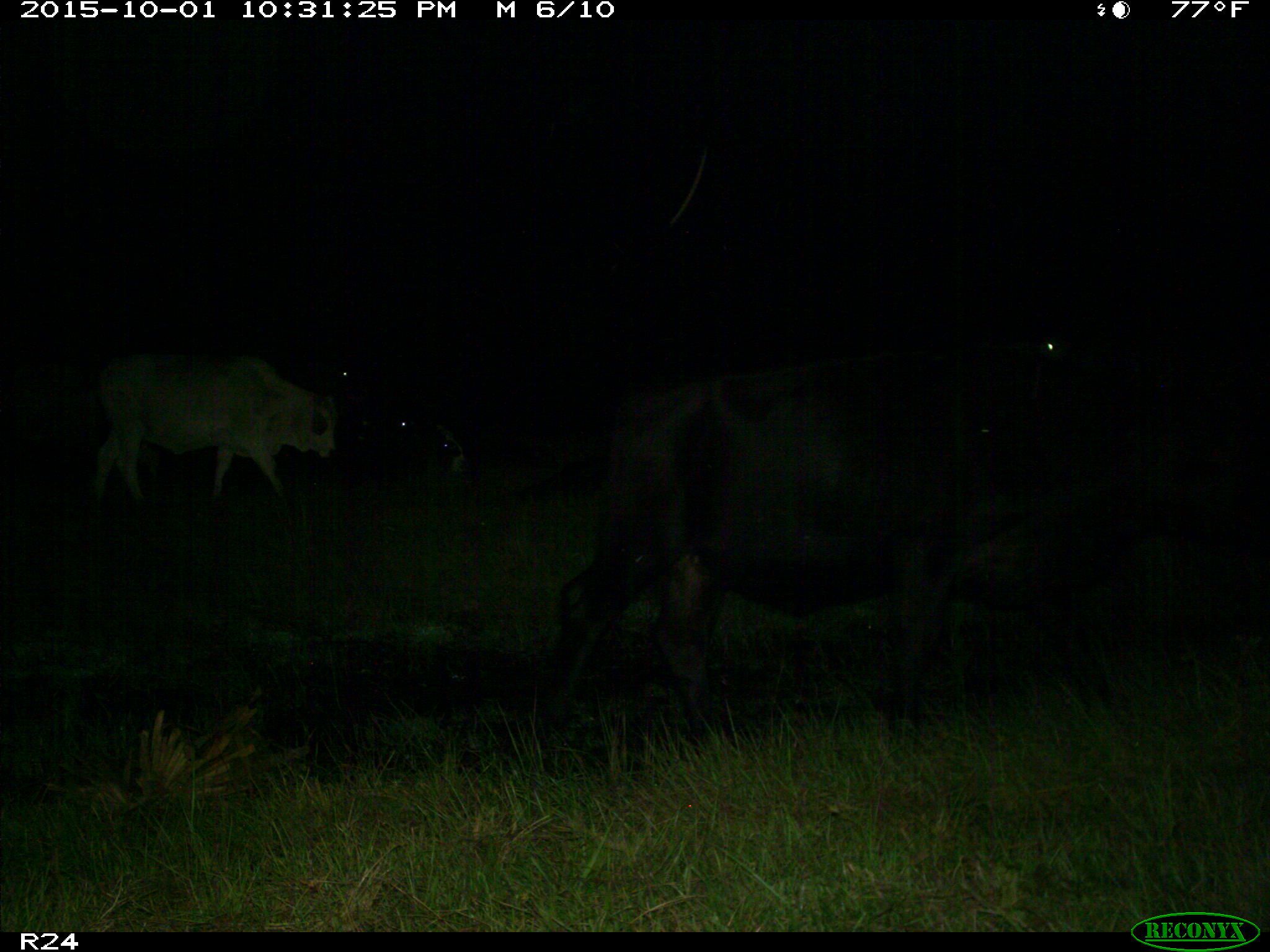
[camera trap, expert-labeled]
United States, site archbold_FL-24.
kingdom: Animalia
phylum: Chordata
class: Mammalia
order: Artiodactyla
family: Bovidae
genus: Bos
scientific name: Bos taurus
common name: domestic cow